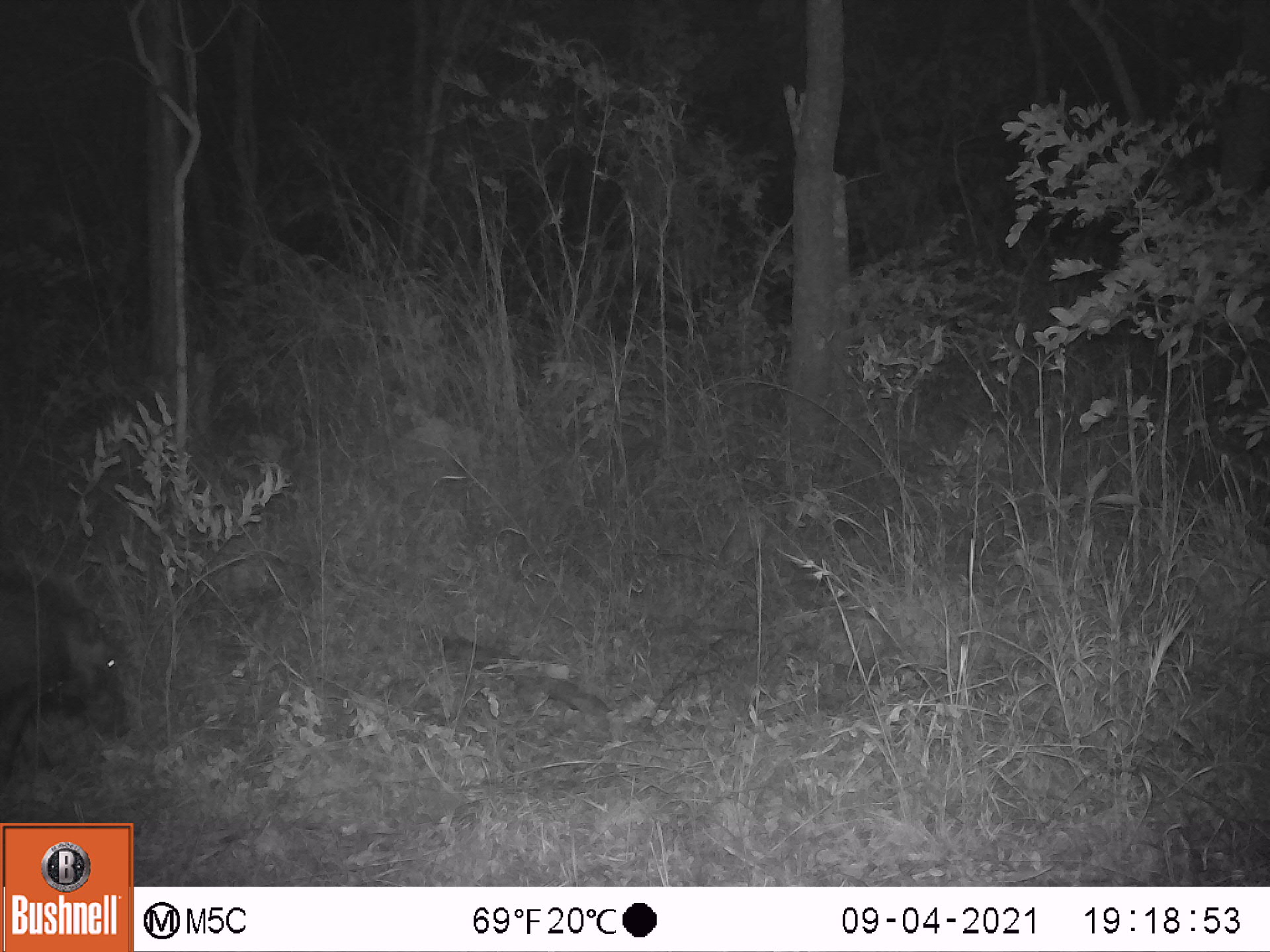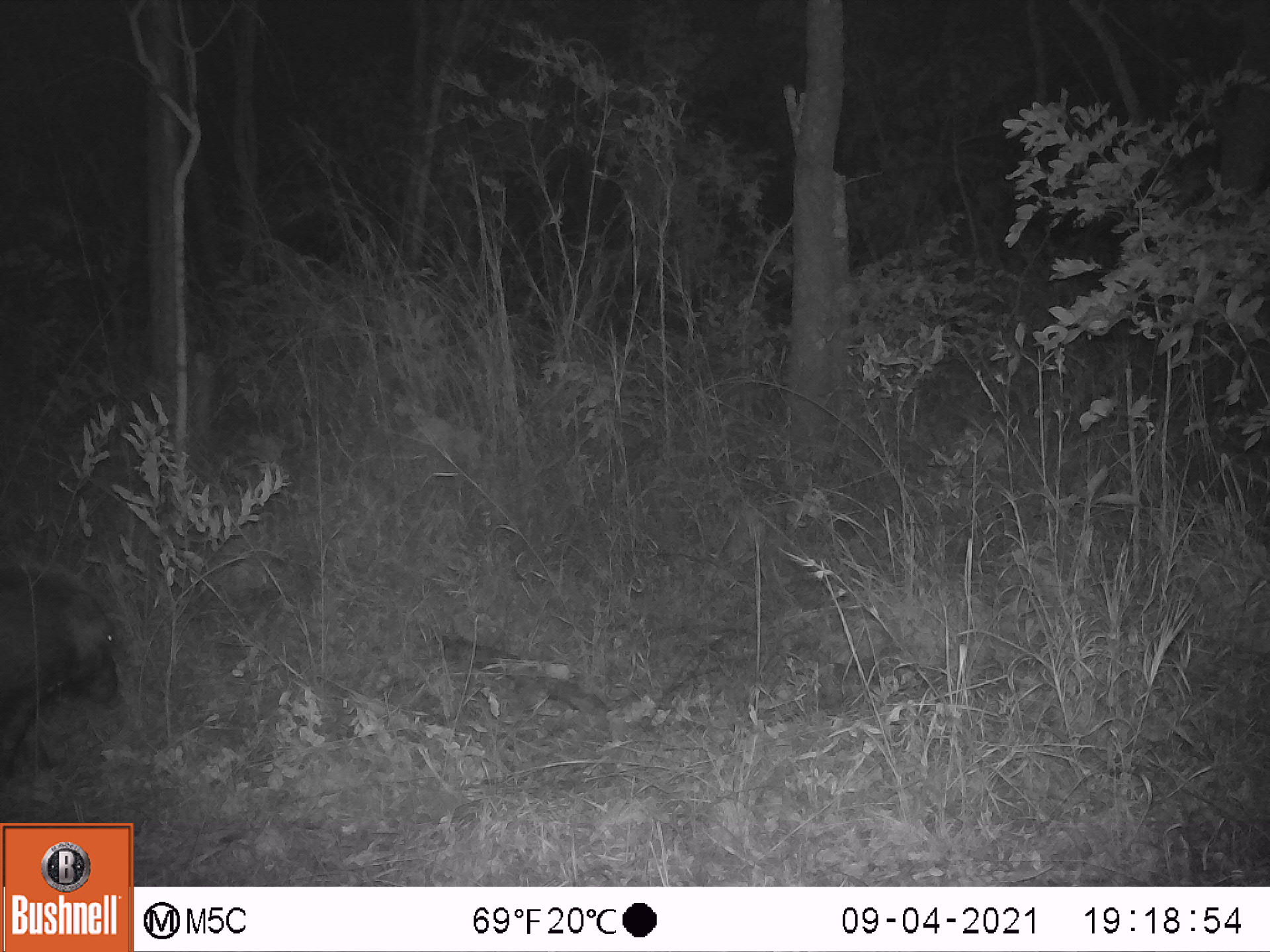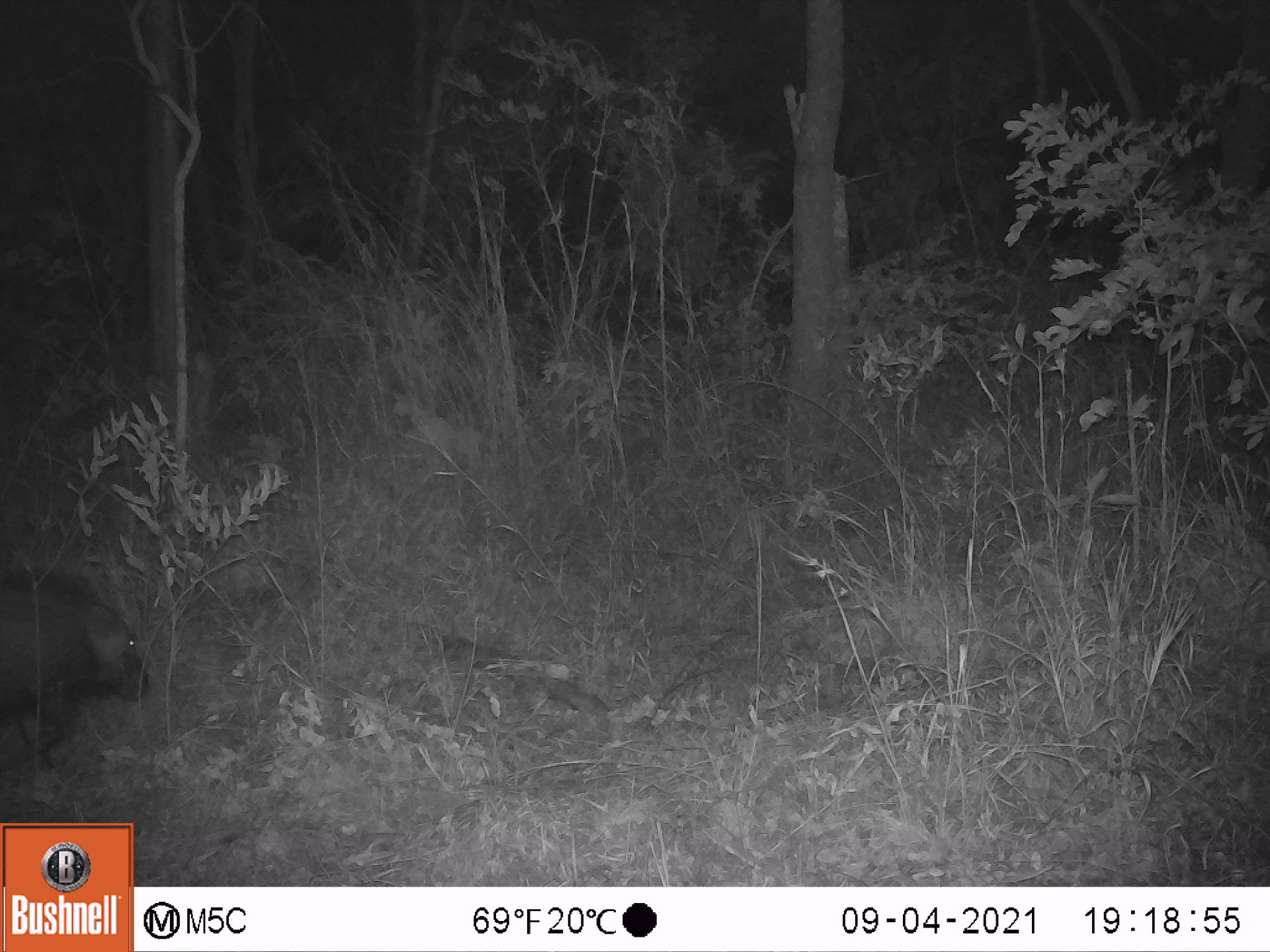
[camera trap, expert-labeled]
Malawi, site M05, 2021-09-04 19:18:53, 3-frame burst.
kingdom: Animalia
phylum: Chordata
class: Mammalia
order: Artiodactyla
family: Suidae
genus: Potamochoerus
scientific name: Potamochoerus larvatus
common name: bushpig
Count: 1.